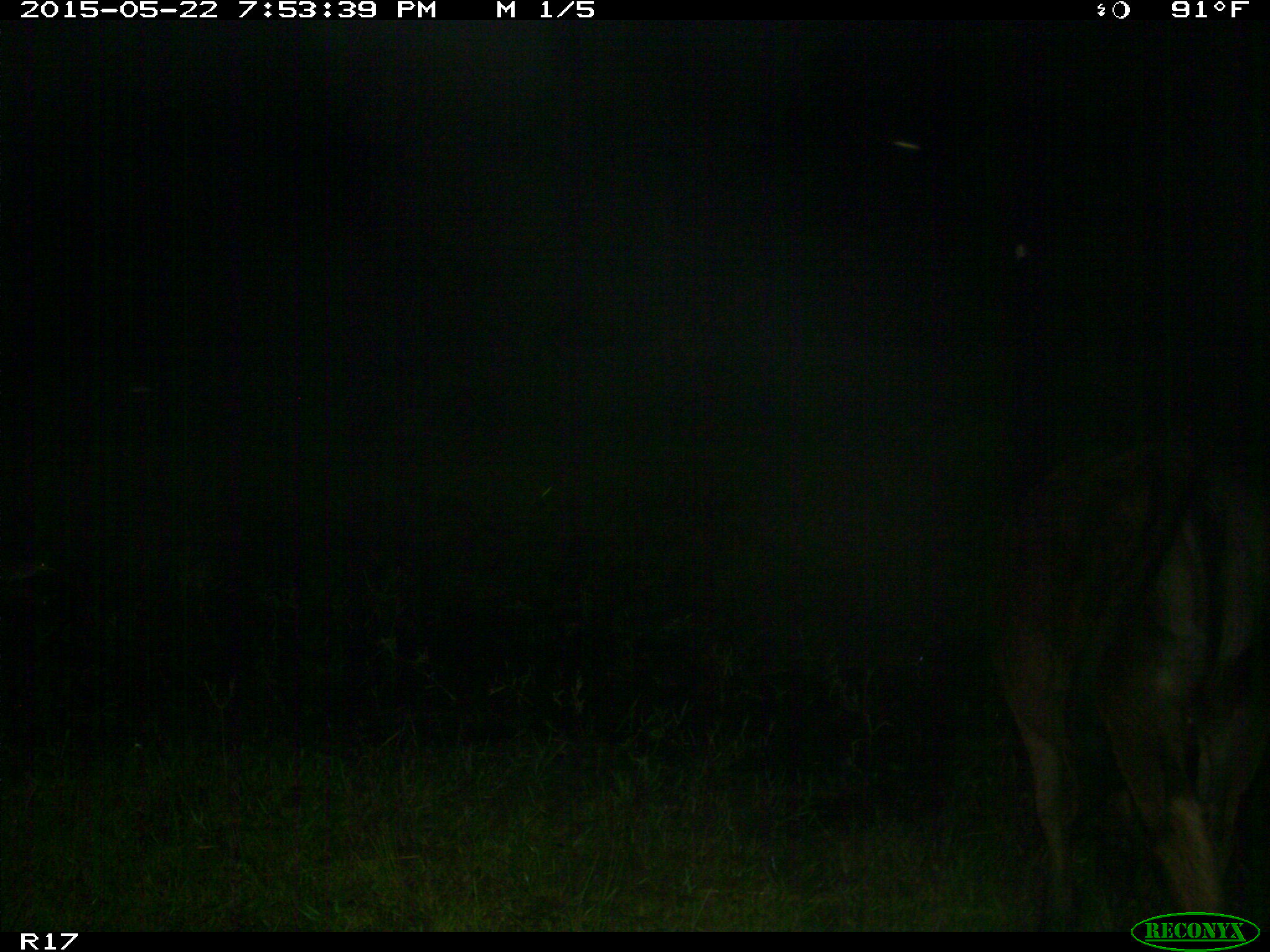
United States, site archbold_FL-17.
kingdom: Animalia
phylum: Chordata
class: Mammalia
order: Artiodactyla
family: Bovidae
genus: Bos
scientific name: Bos taurus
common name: domestic cow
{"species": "Bos taurus (domestic cow)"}